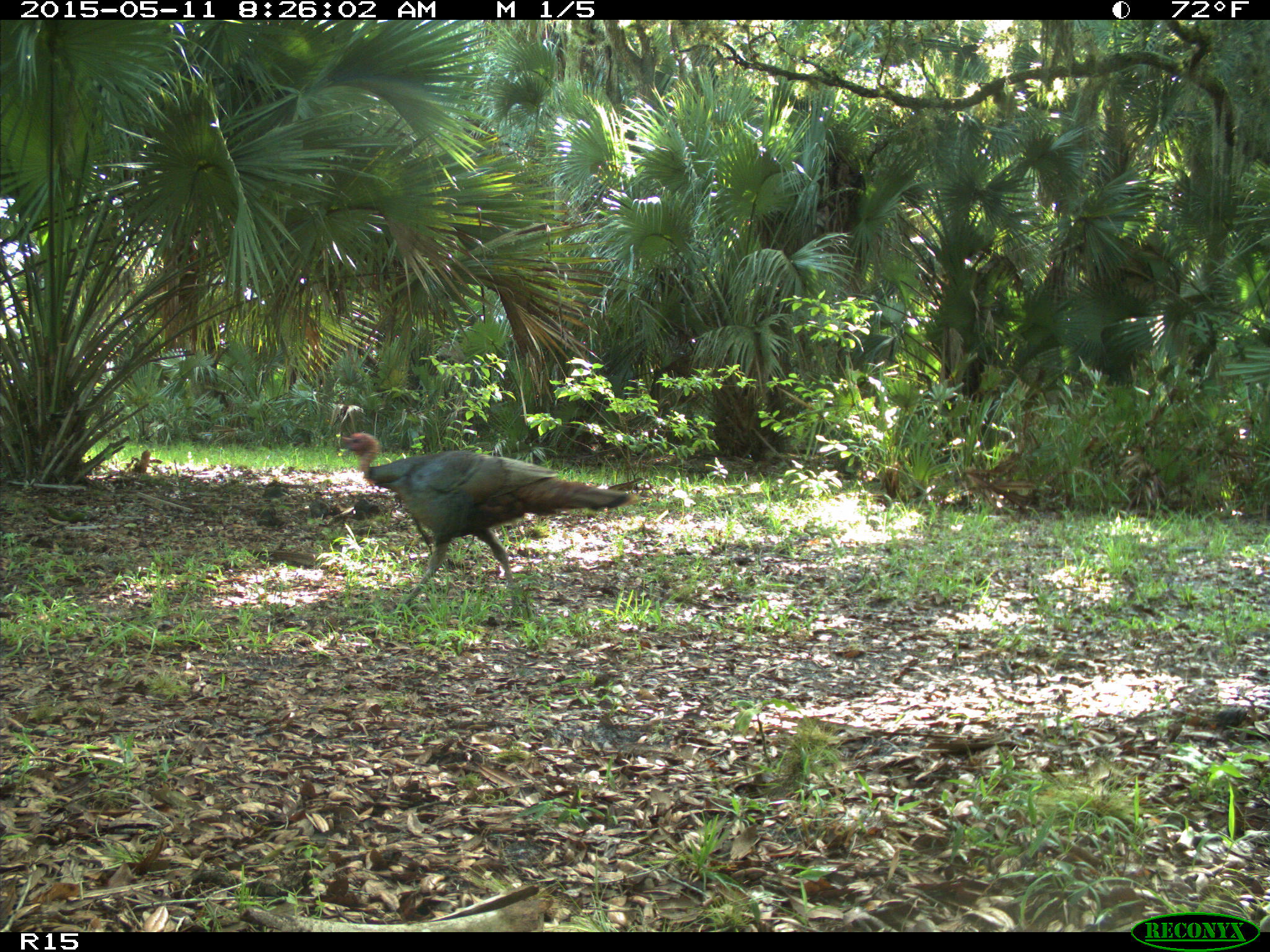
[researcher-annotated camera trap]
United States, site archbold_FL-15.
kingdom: Animalia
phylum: Chordata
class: Aves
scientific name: Aves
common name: birds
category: unidentified bird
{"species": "unidentified bird (birds) (Aves)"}